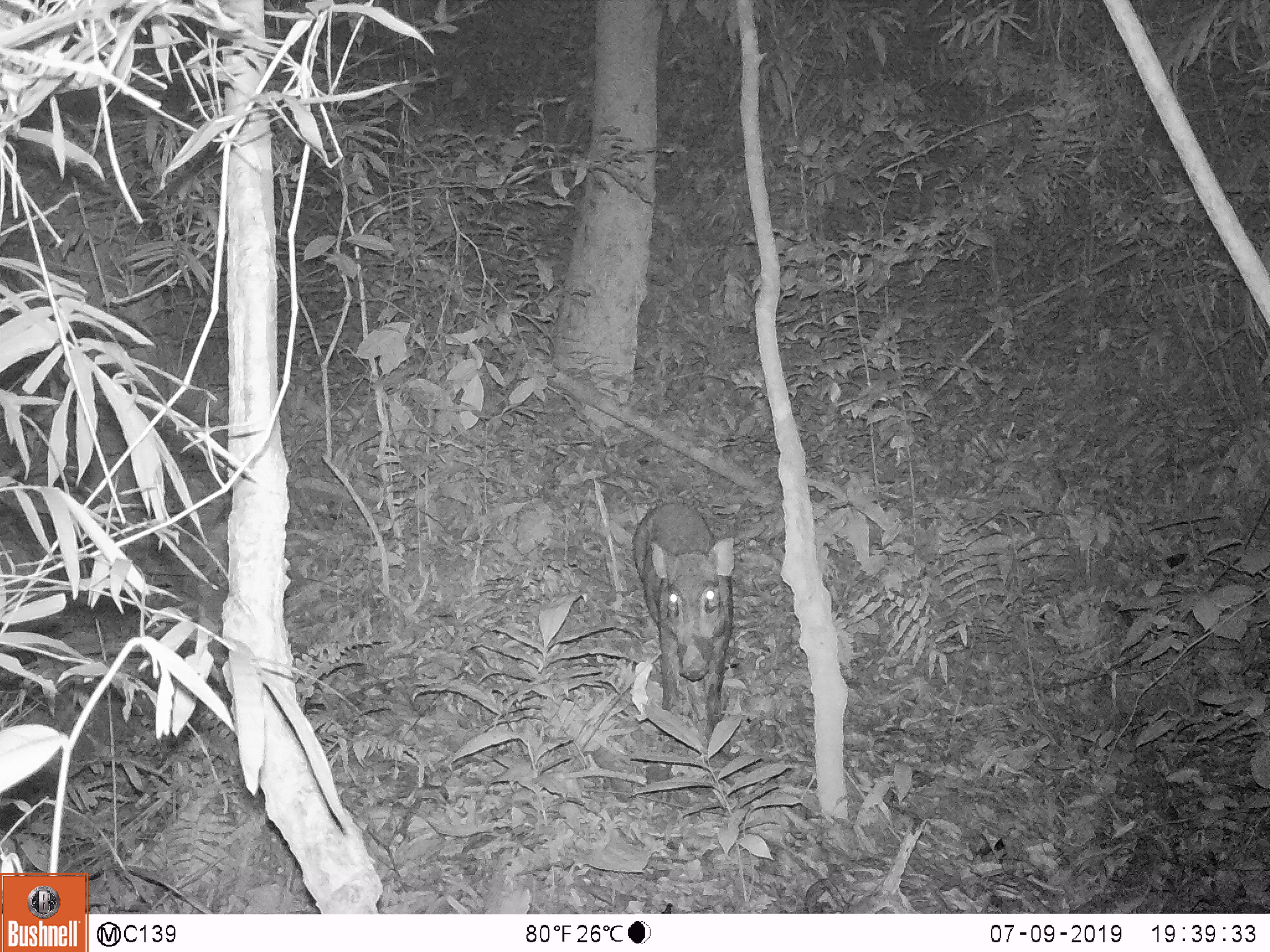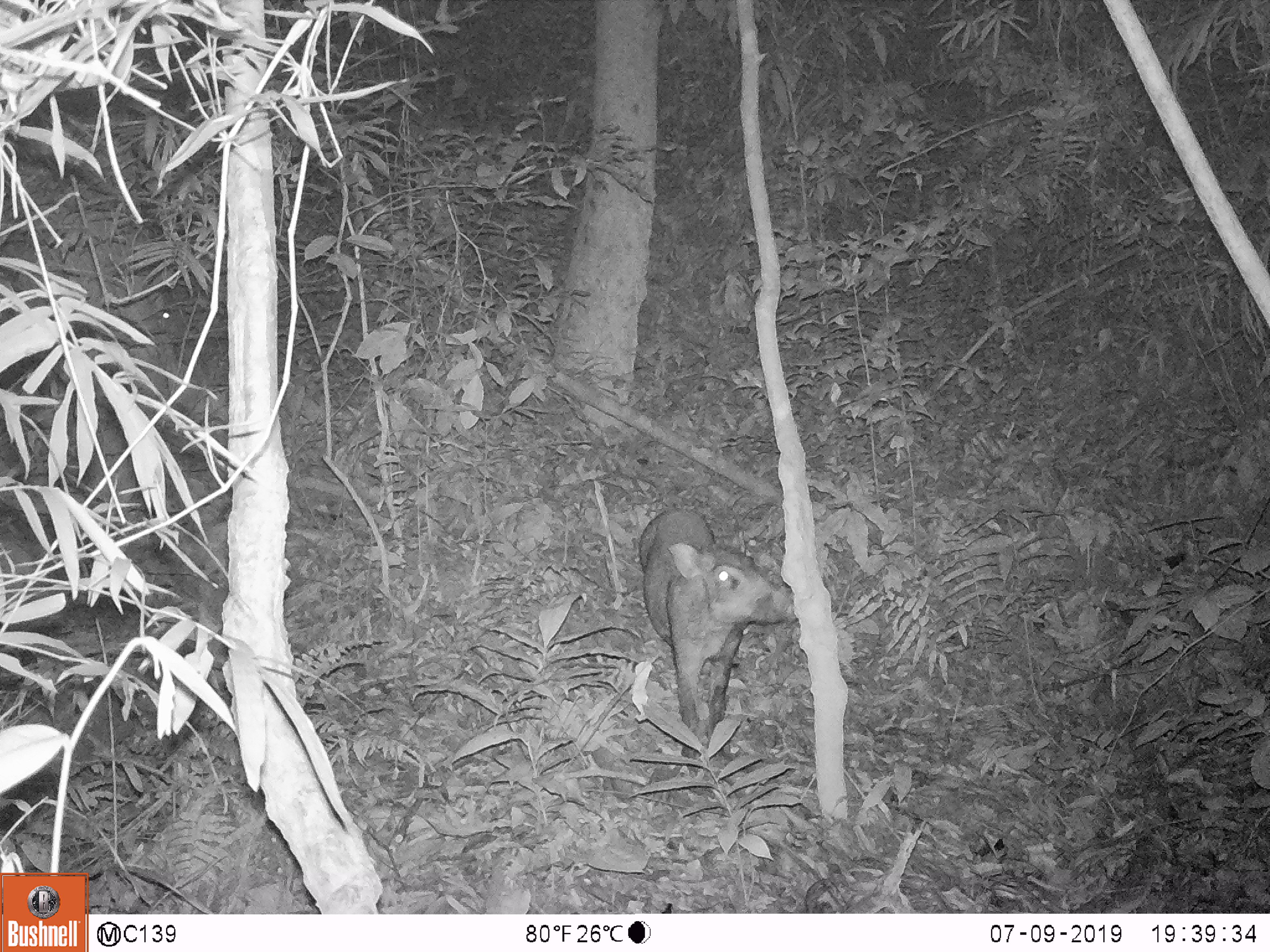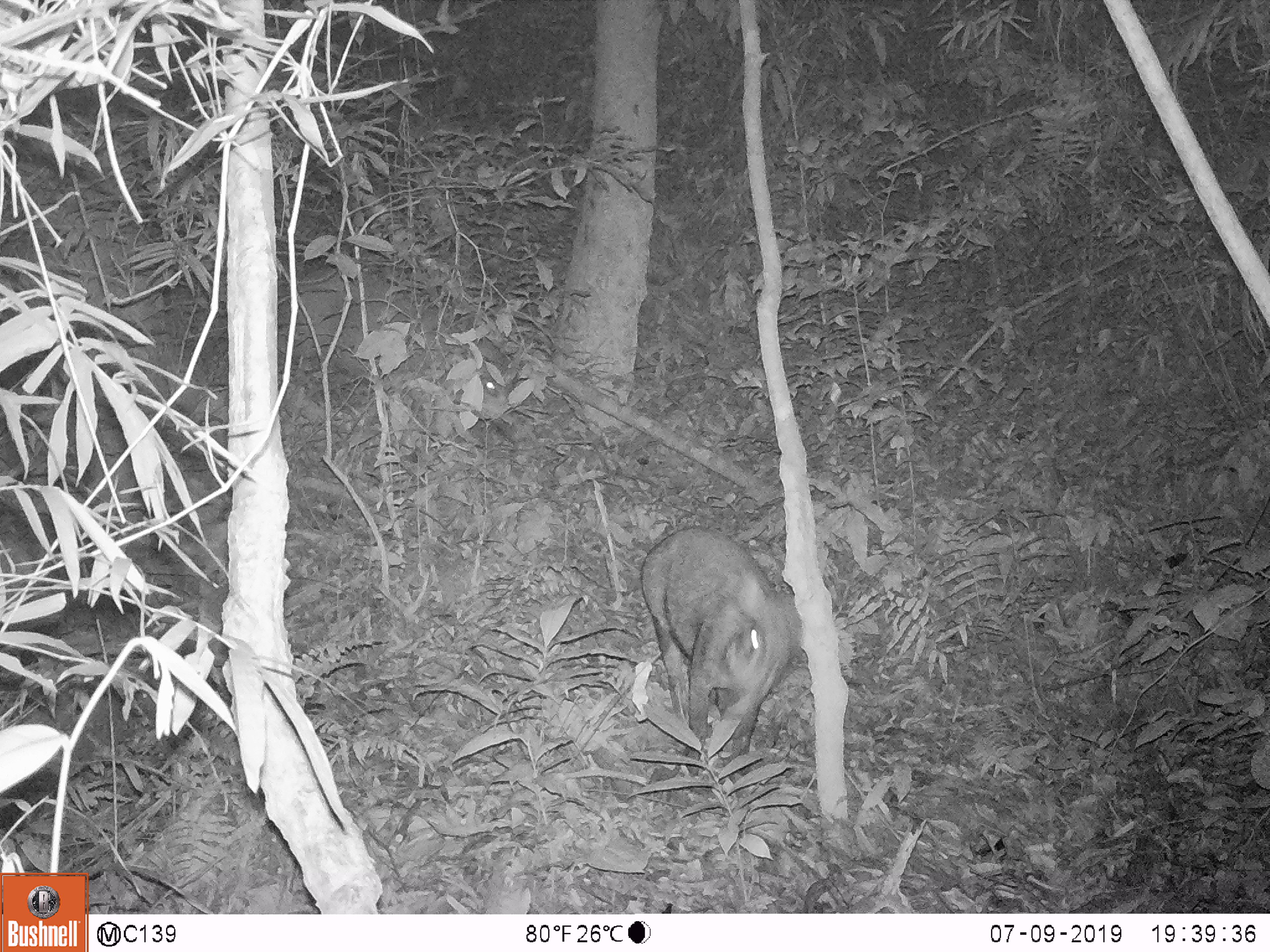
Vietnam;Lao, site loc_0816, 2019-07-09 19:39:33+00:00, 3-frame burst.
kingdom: Animalia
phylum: Chordata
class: Mammalia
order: Artiodactyla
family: Suidae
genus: Sus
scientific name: Sus scrofa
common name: eurasian wild pig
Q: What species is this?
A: Eurasian wild pig (Sus scrofa).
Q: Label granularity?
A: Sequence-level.